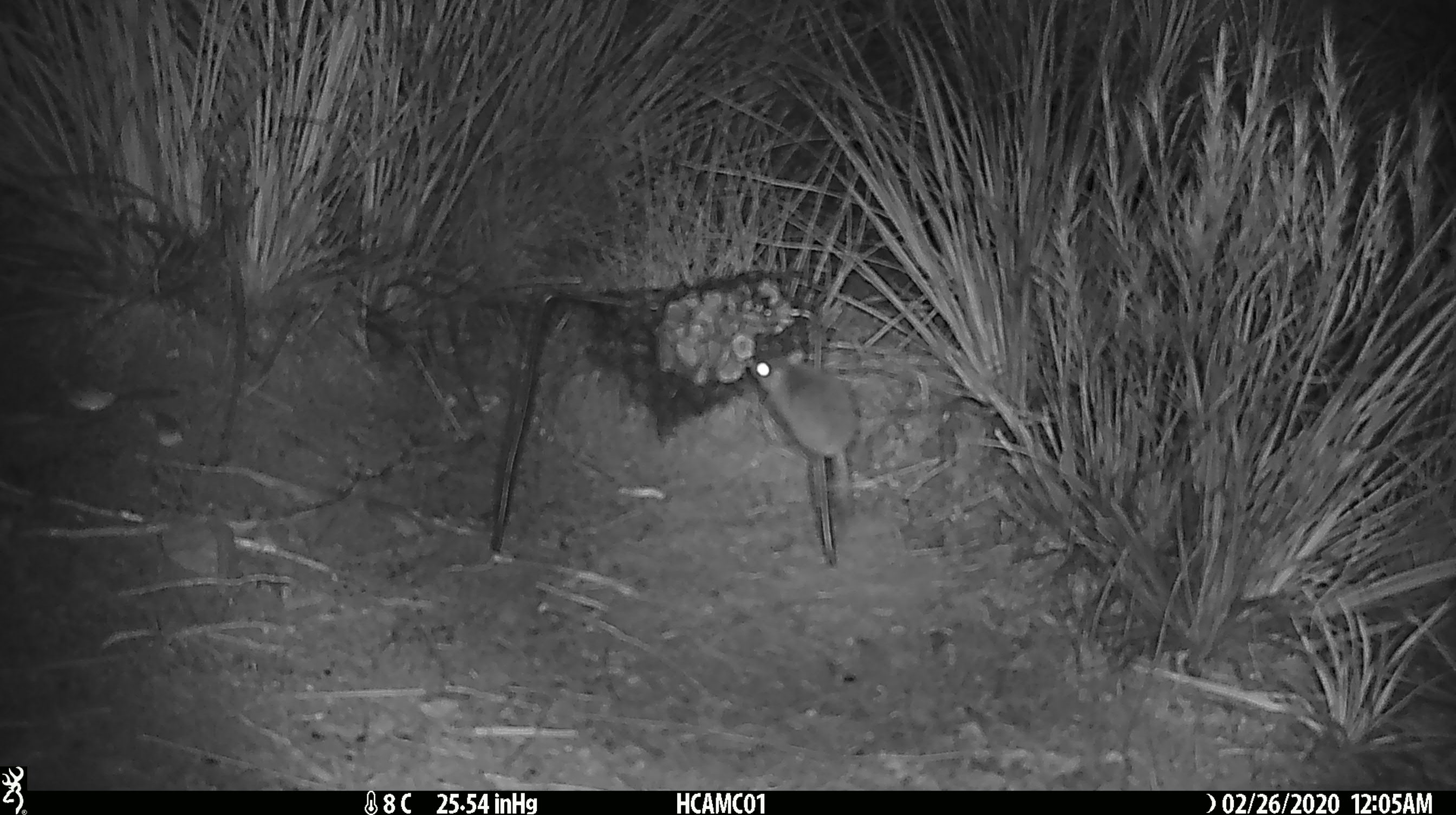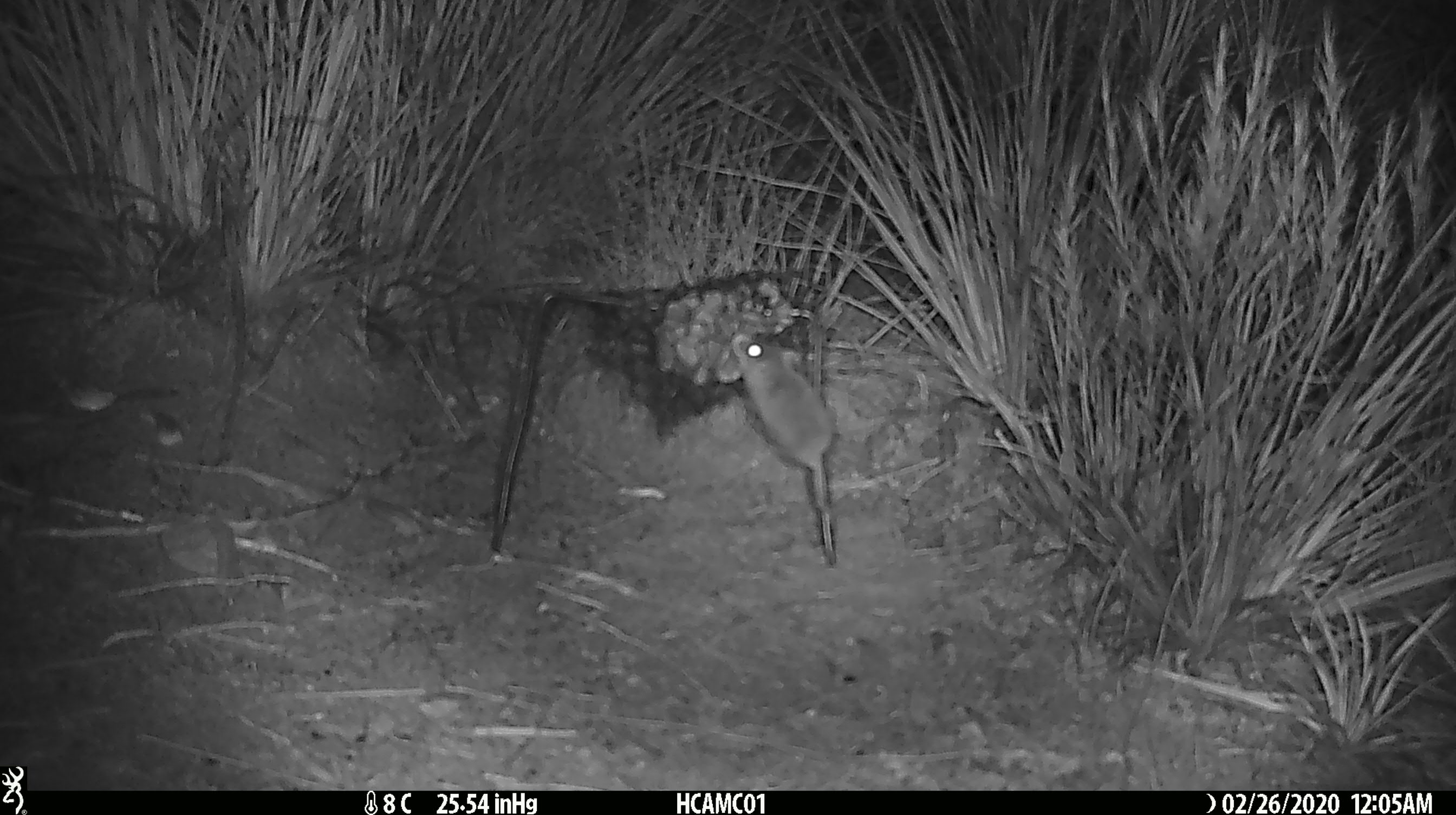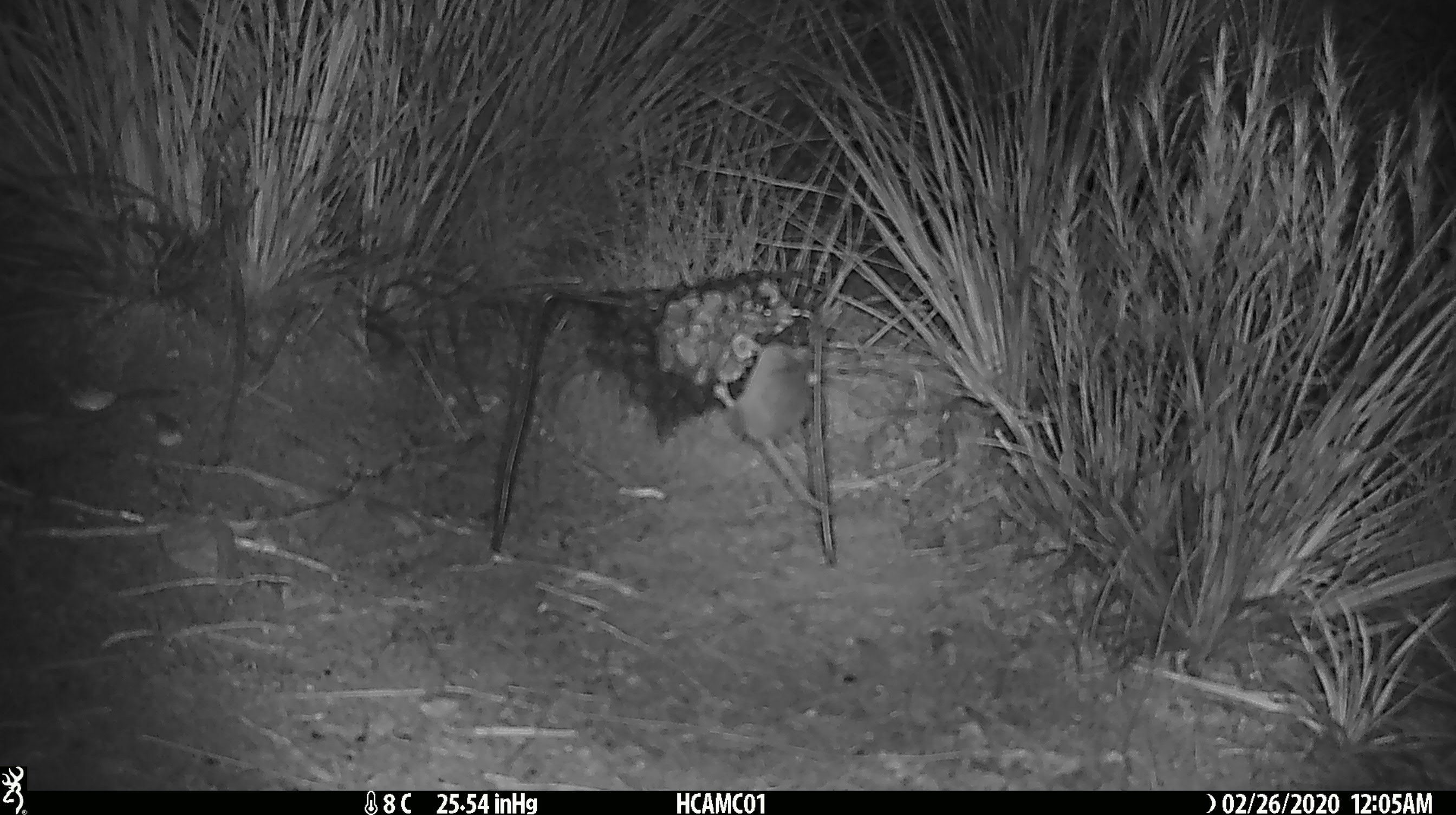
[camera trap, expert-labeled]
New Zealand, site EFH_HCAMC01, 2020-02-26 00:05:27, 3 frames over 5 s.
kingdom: Animalia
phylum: Chordata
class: Mammalia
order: Rodentia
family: Muridae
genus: Mus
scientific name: Mus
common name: mouse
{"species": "mouse (Mus)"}